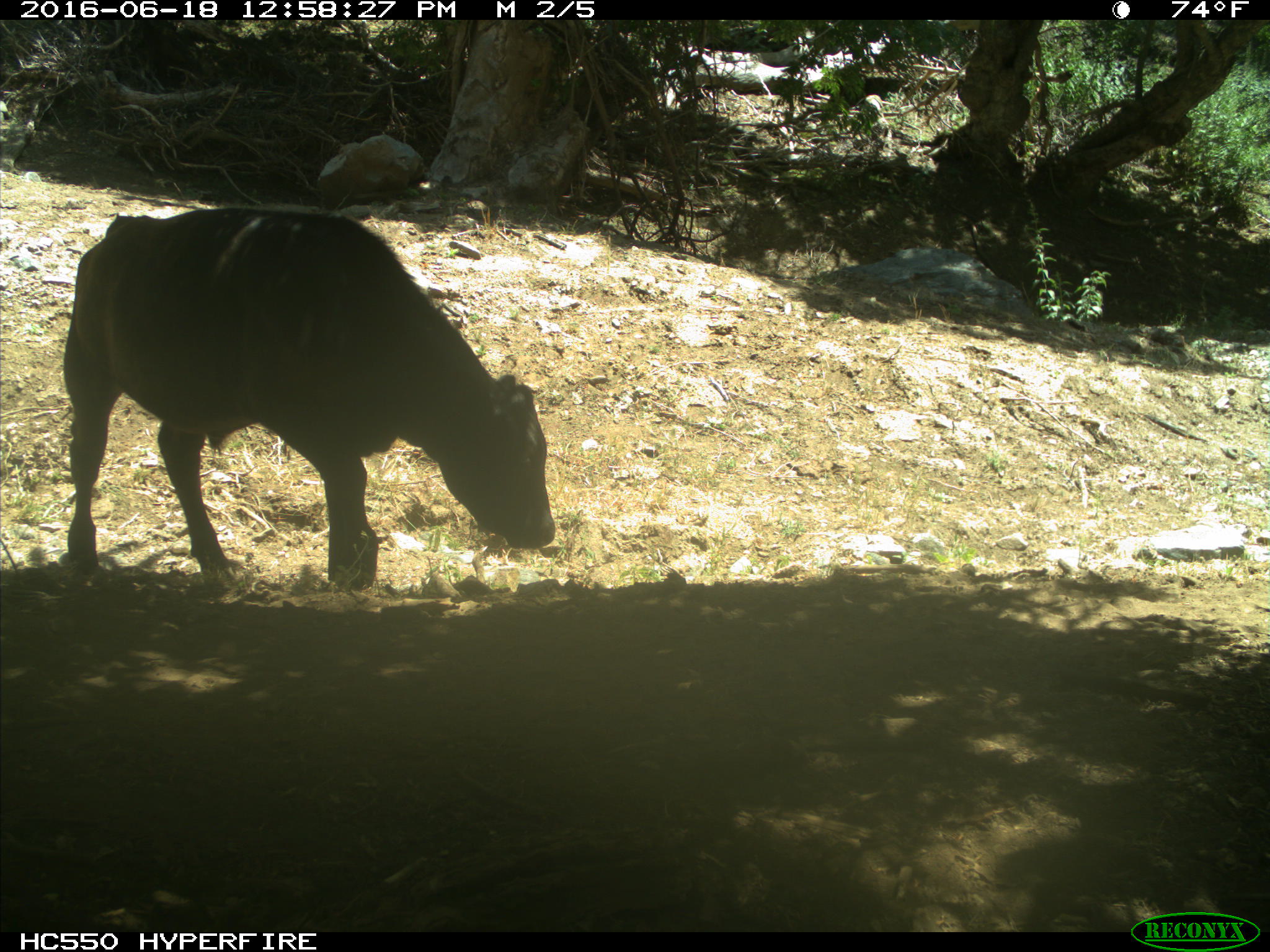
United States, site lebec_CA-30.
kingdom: Animalia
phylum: Chordata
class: Mammalia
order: Artiodactyla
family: Bovidae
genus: Bos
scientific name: Bos taurus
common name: domestic cow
Bos taurus (domestic cow).